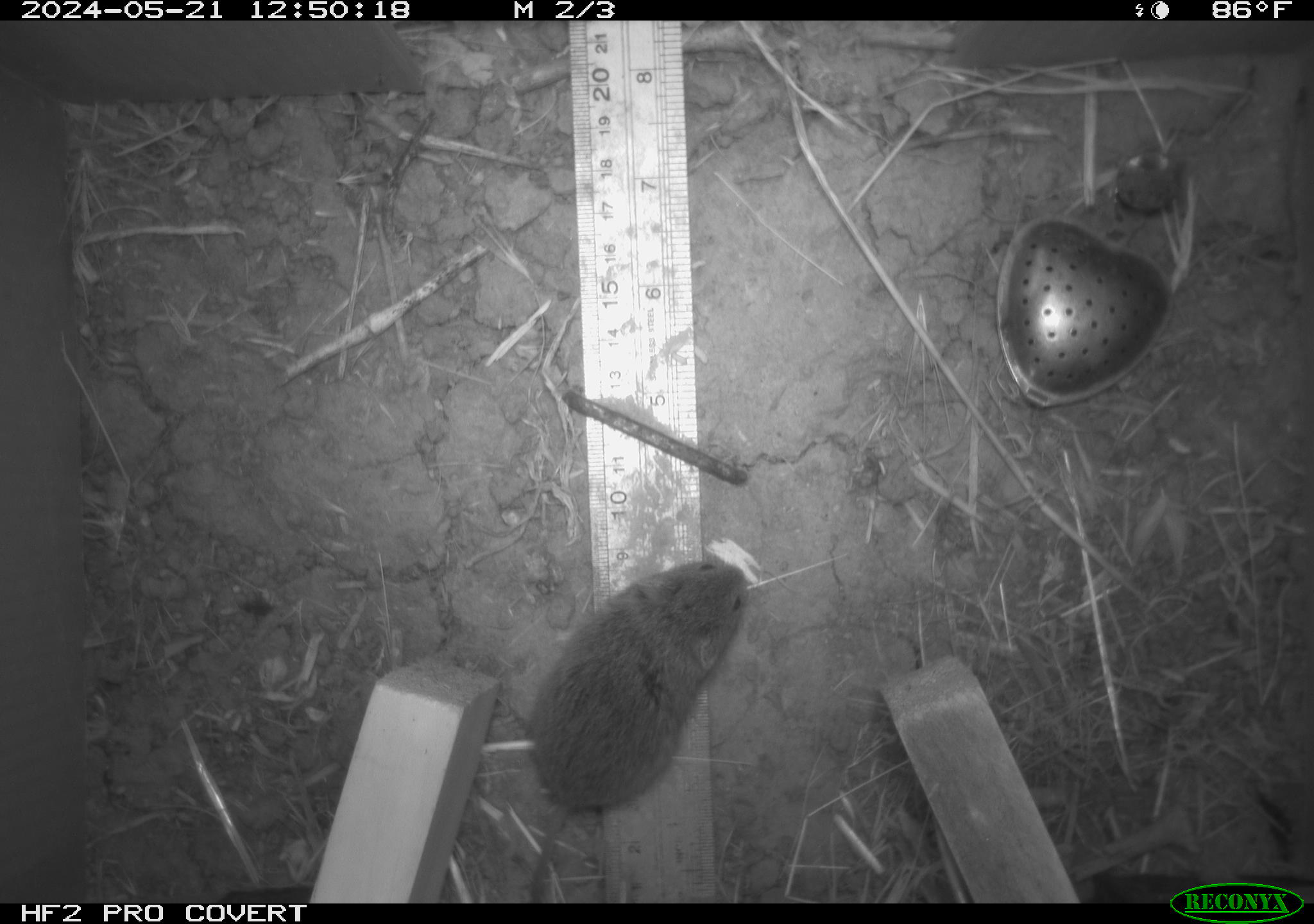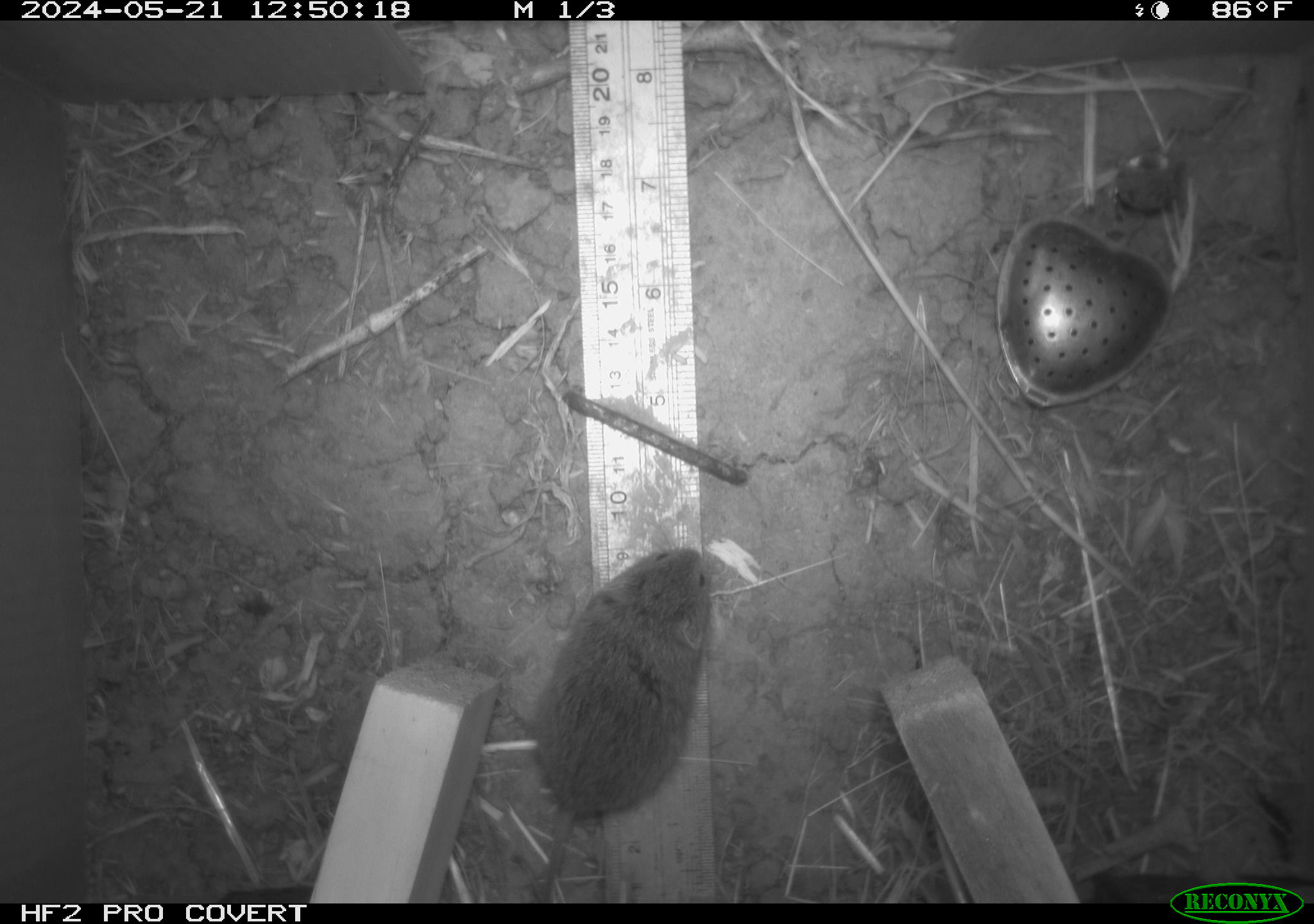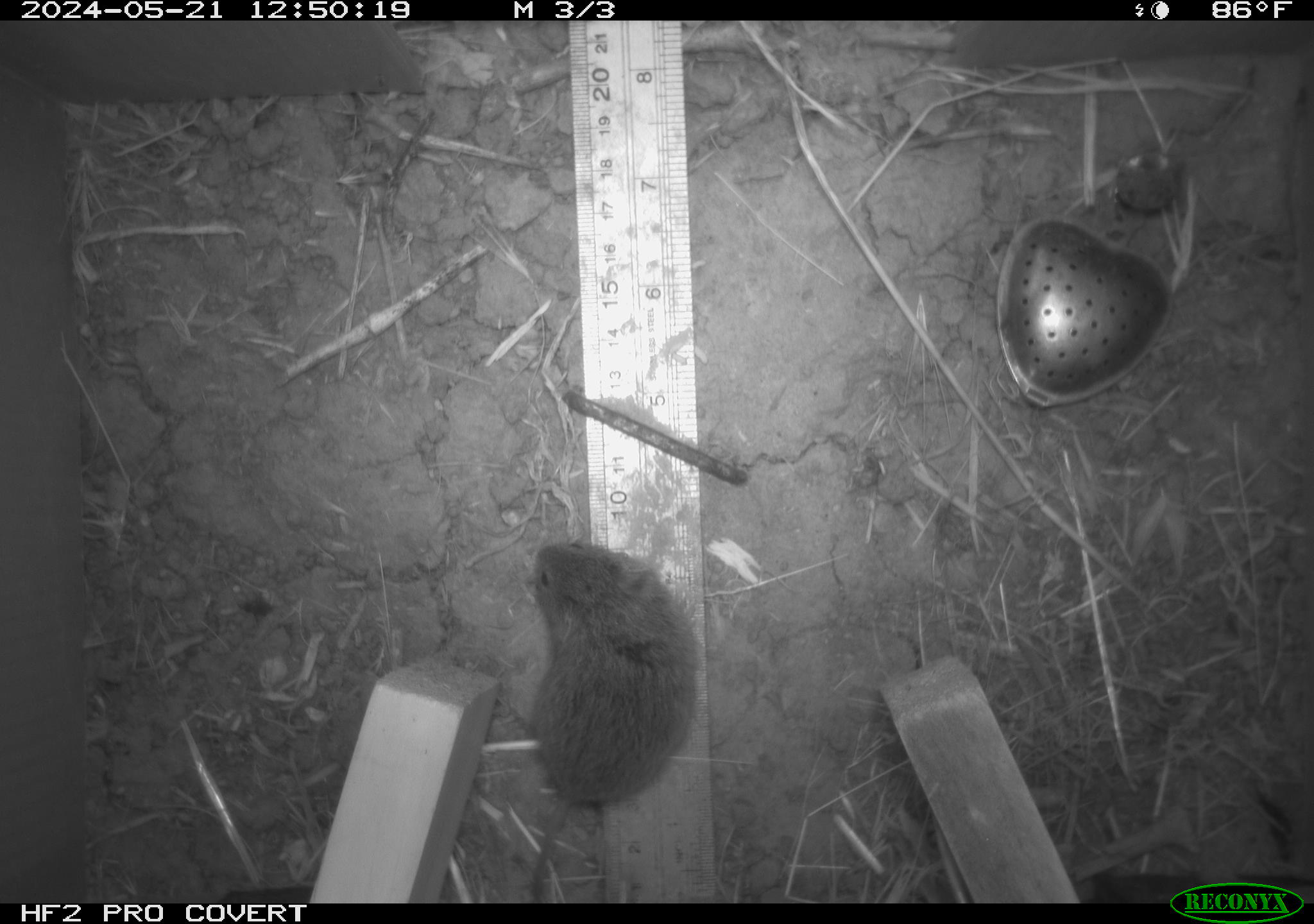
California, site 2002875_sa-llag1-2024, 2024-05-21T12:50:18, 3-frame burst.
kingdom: Animalia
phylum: Chordata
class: Mammalia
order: Rodentia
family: Cricetidae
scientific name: Arvicolinae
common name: voles, lemmings, and muskrats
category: arvicolinae subfamily